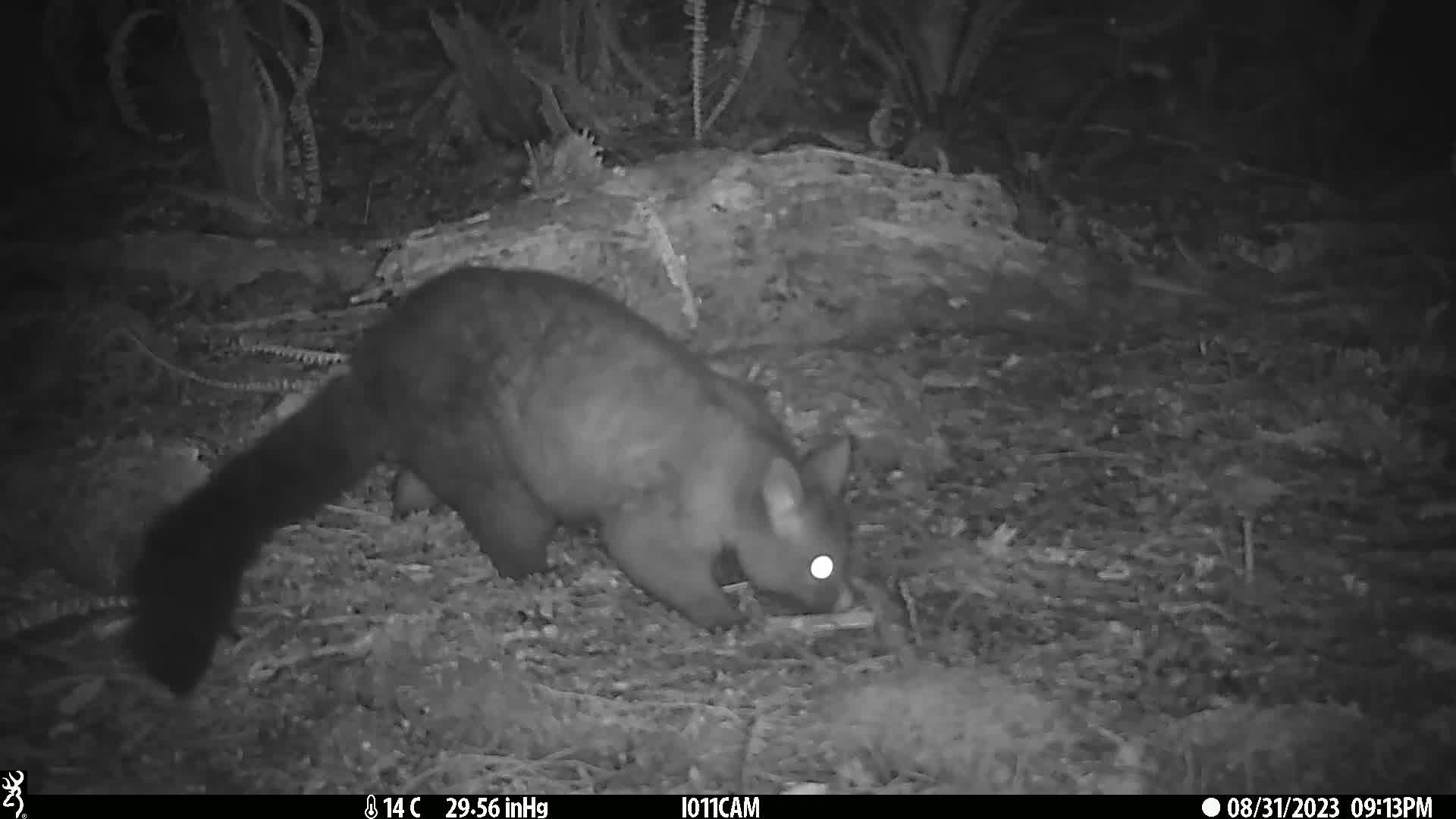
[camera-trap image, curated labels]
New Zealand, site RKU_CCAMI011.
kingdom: Animalia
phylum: Chordata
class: Mammalia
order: Diprotodontia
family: Phalangeridae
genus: Trichosurus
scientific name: Trichosurus vulpecula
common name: common brushtail possum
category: possum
Possum (common brushtail possum) (Trichosurus vulpecula).